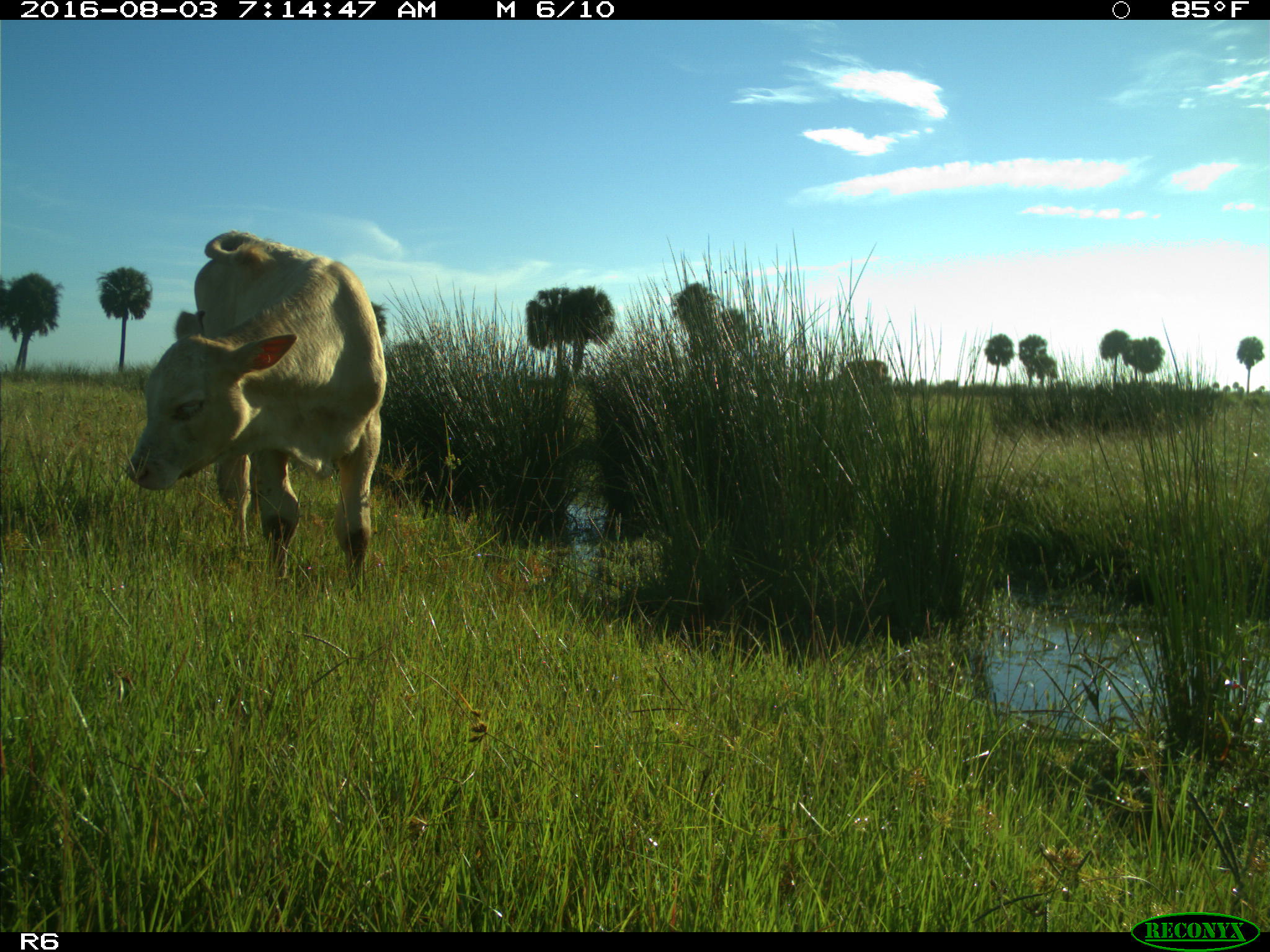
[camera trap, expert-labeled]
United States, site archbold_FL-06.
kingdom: Animalia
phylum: Chordata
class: Mammalia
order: Artiodactyla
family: Bovidae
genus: Bos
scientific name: Bos taurus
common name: domestic cow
Bos taurus (domestic cow).